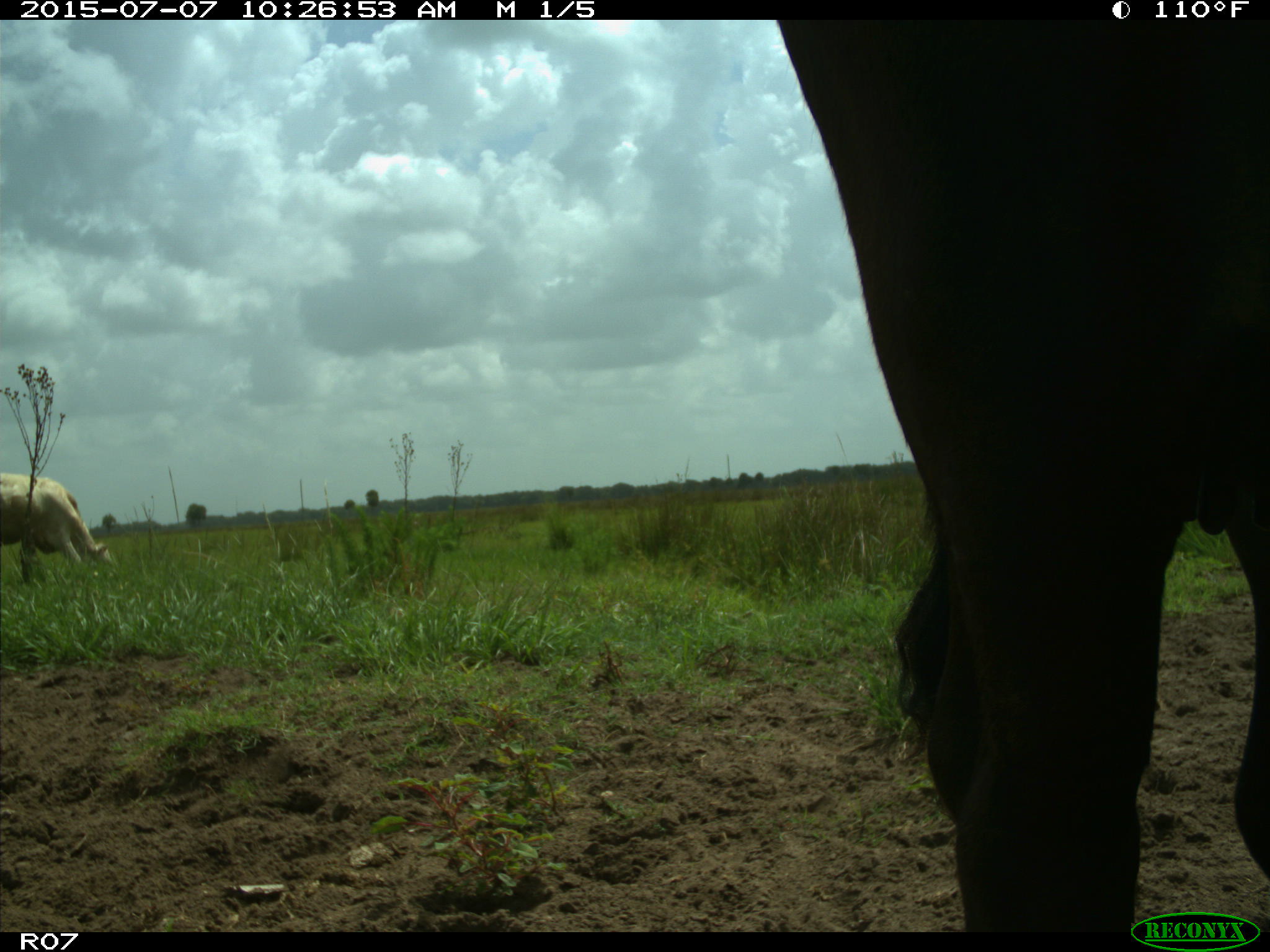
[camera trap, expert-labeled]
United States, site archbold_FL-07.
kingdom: Animalia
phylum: Chordata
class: Mammalia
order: Artiodactyla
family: Bovidae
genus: Bos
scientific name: Bos taurus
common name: domestic cow